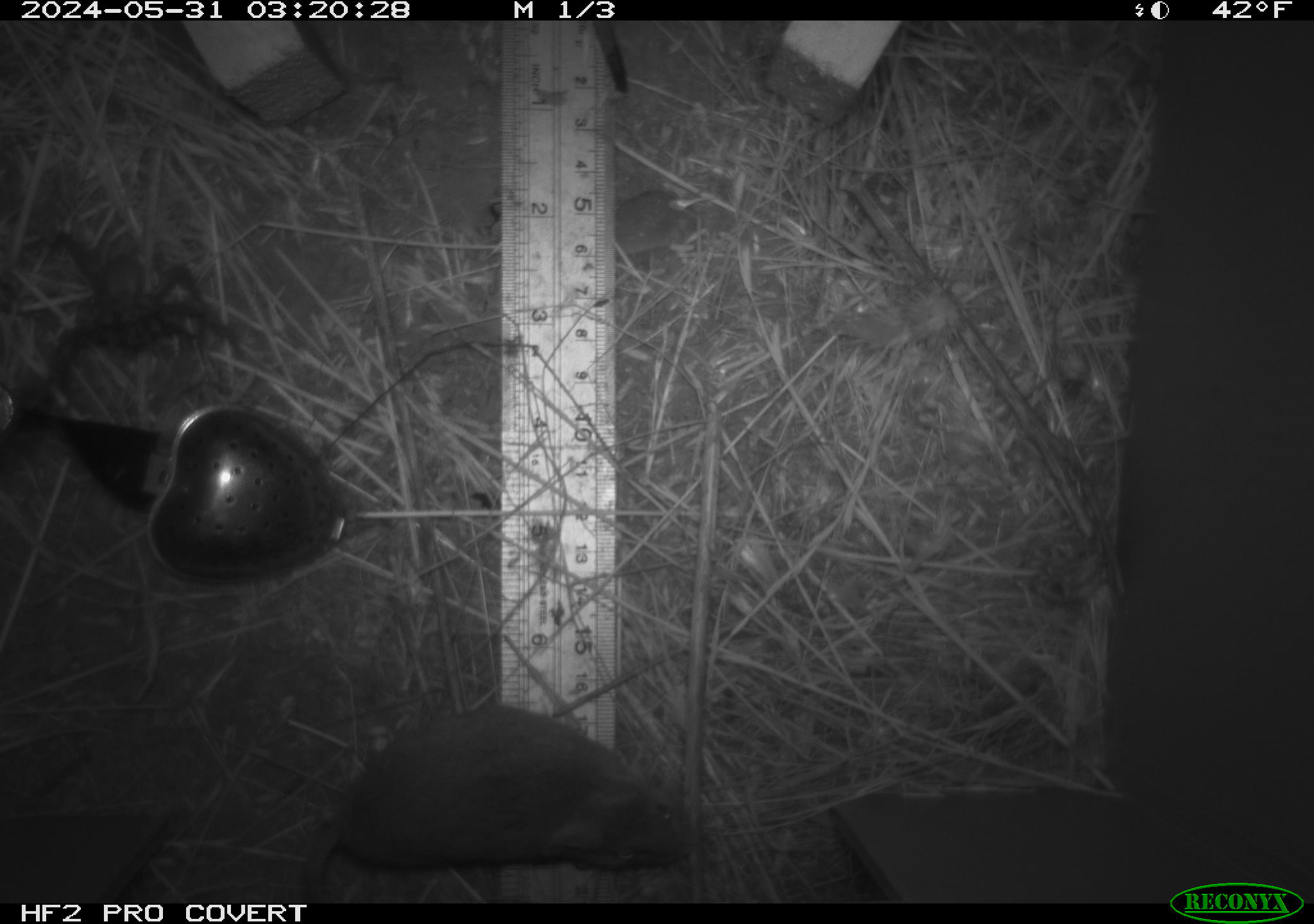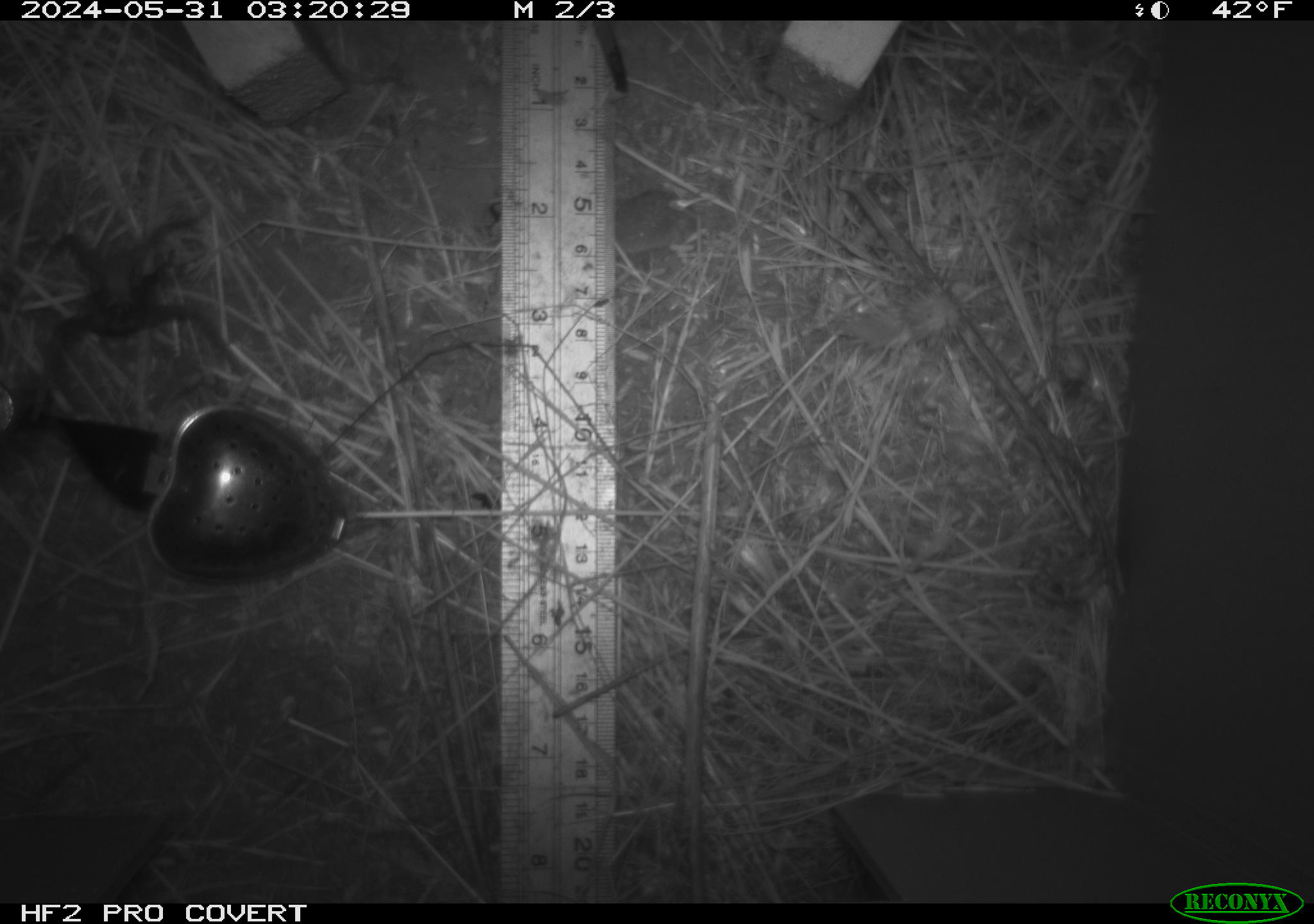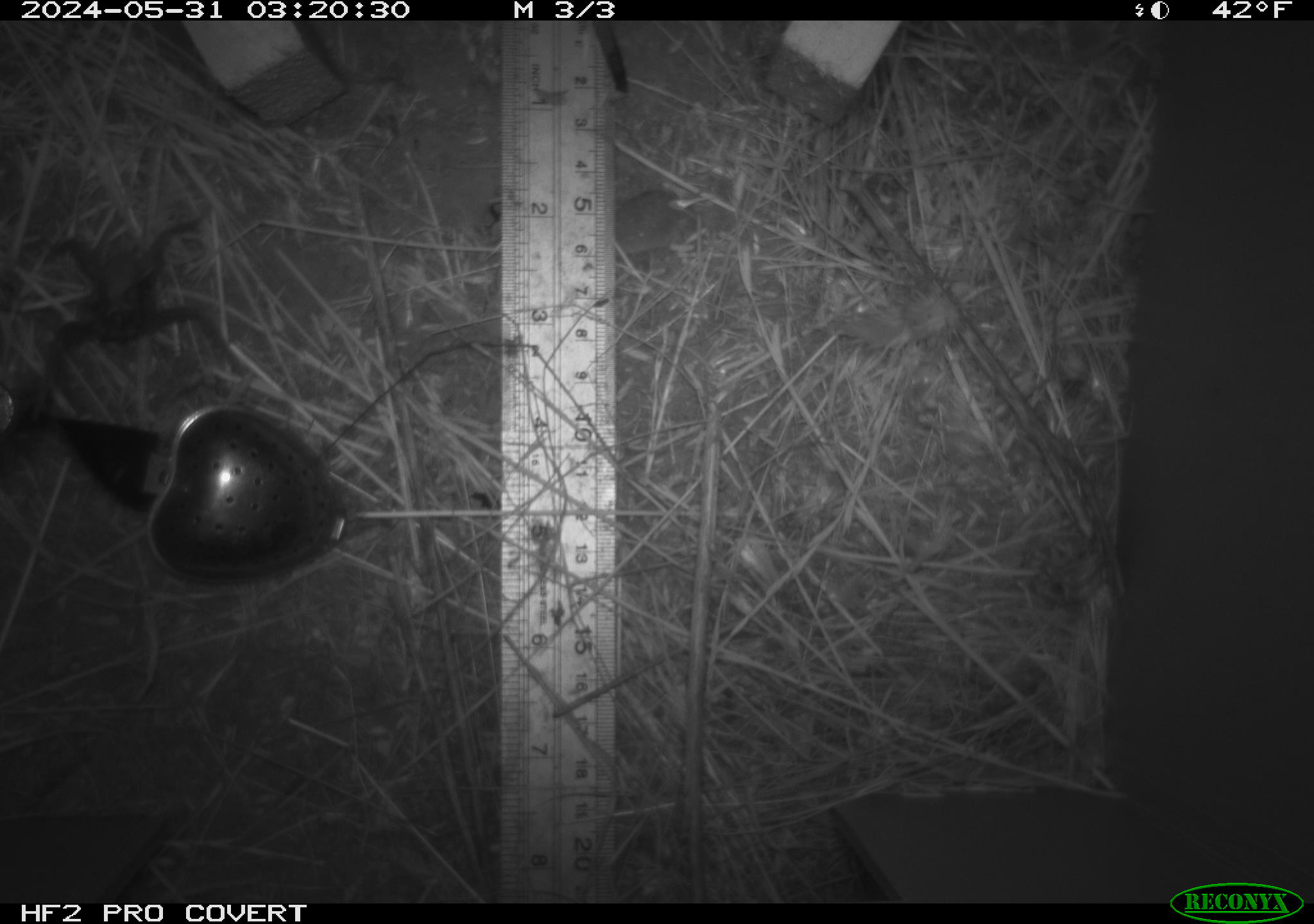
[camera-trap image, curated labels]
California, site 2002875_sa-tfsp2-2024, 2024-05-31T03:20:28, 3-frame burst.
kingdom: Animalia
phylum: Chordata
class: Mammalia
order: Rodentia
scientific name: Rodentia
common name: mouse species